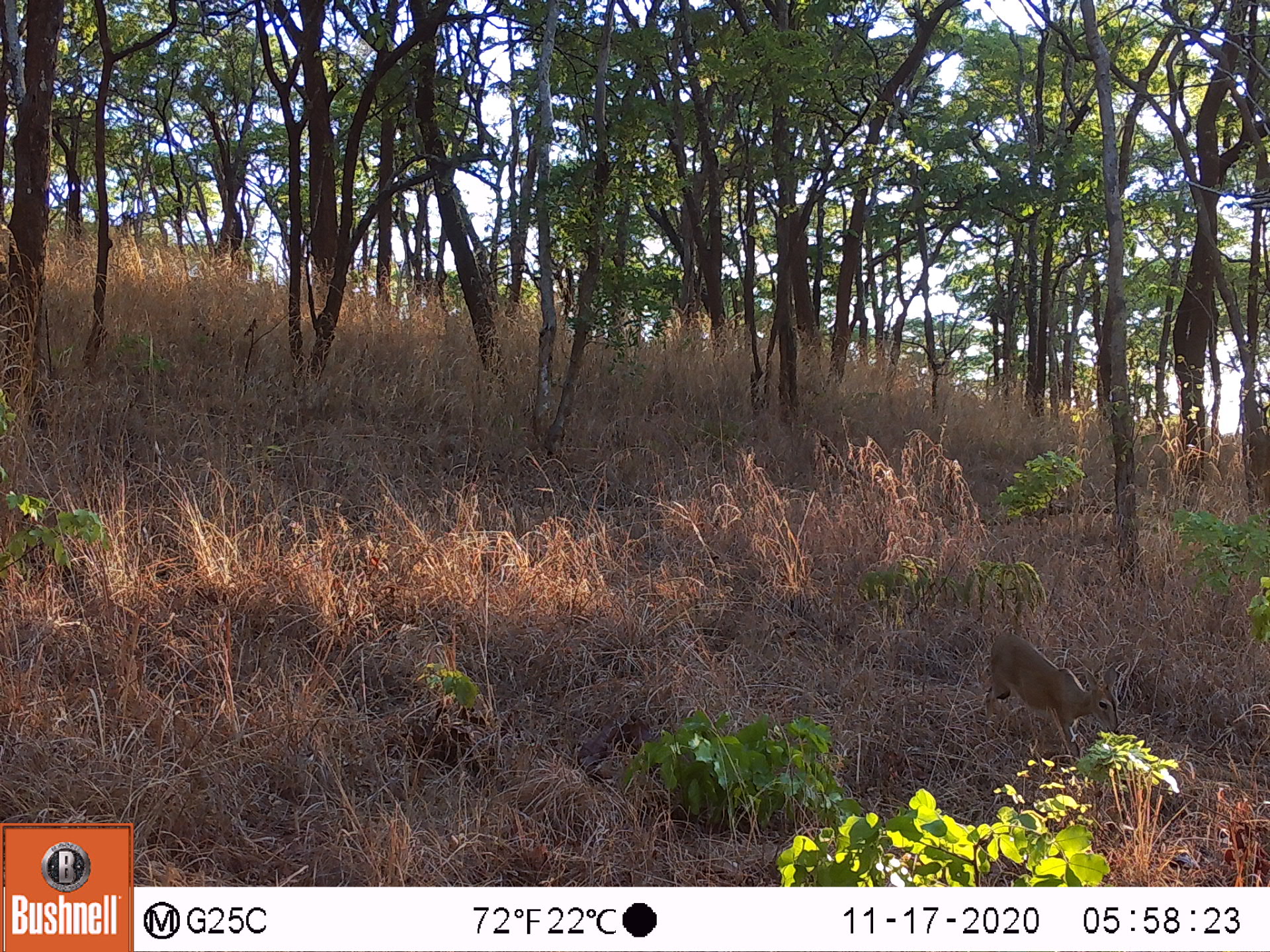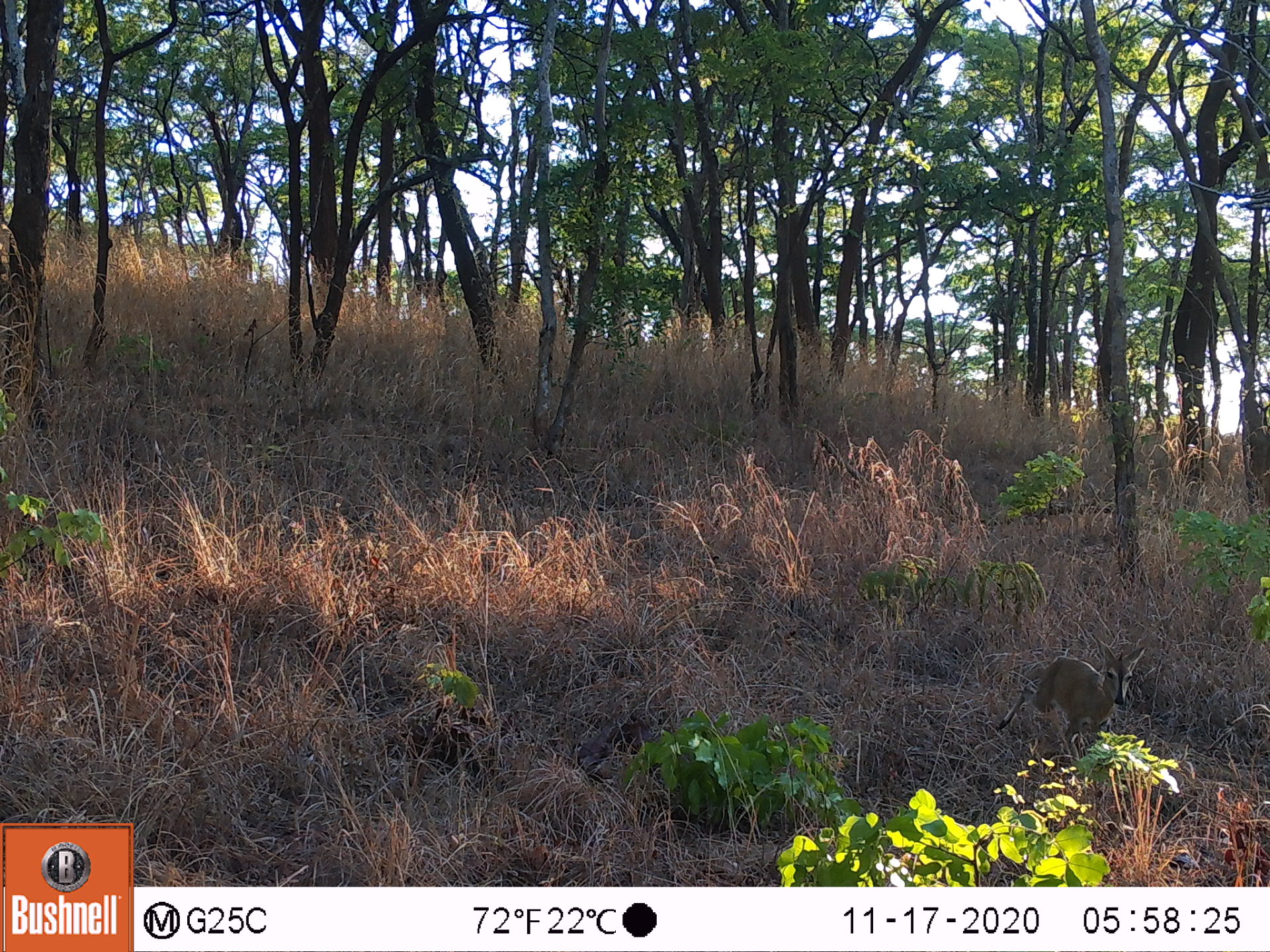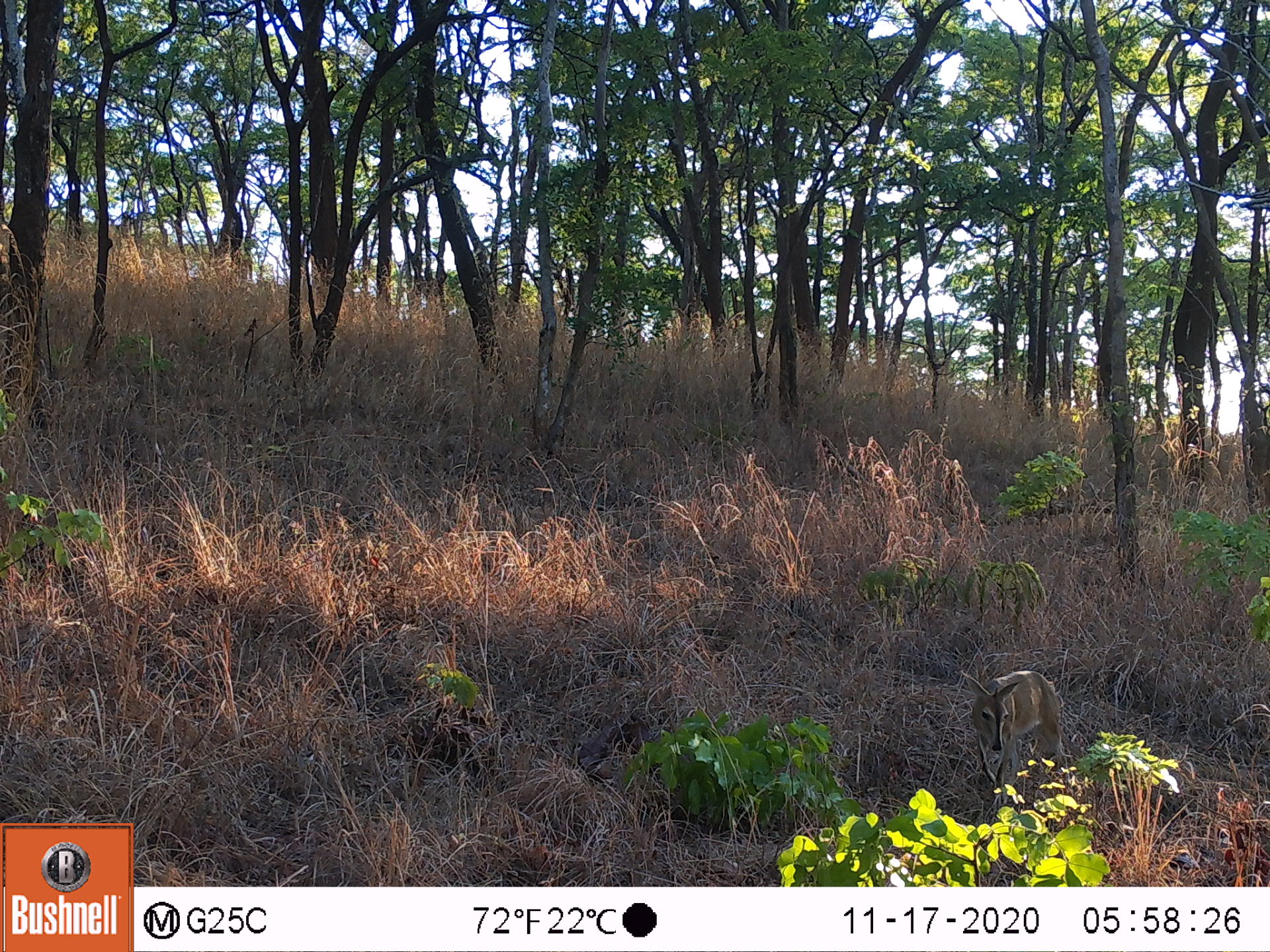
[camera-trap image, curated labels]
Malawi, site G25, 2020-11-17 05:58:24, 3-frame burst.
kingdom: Animalia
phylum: Chordata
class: Mammalia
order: Artiodactyla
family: Bovidae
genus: Sylvicapra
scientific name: Sylvicapra grimmia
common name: common duiker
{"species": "common duiker (Sylvicapra grimmia)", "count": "1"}